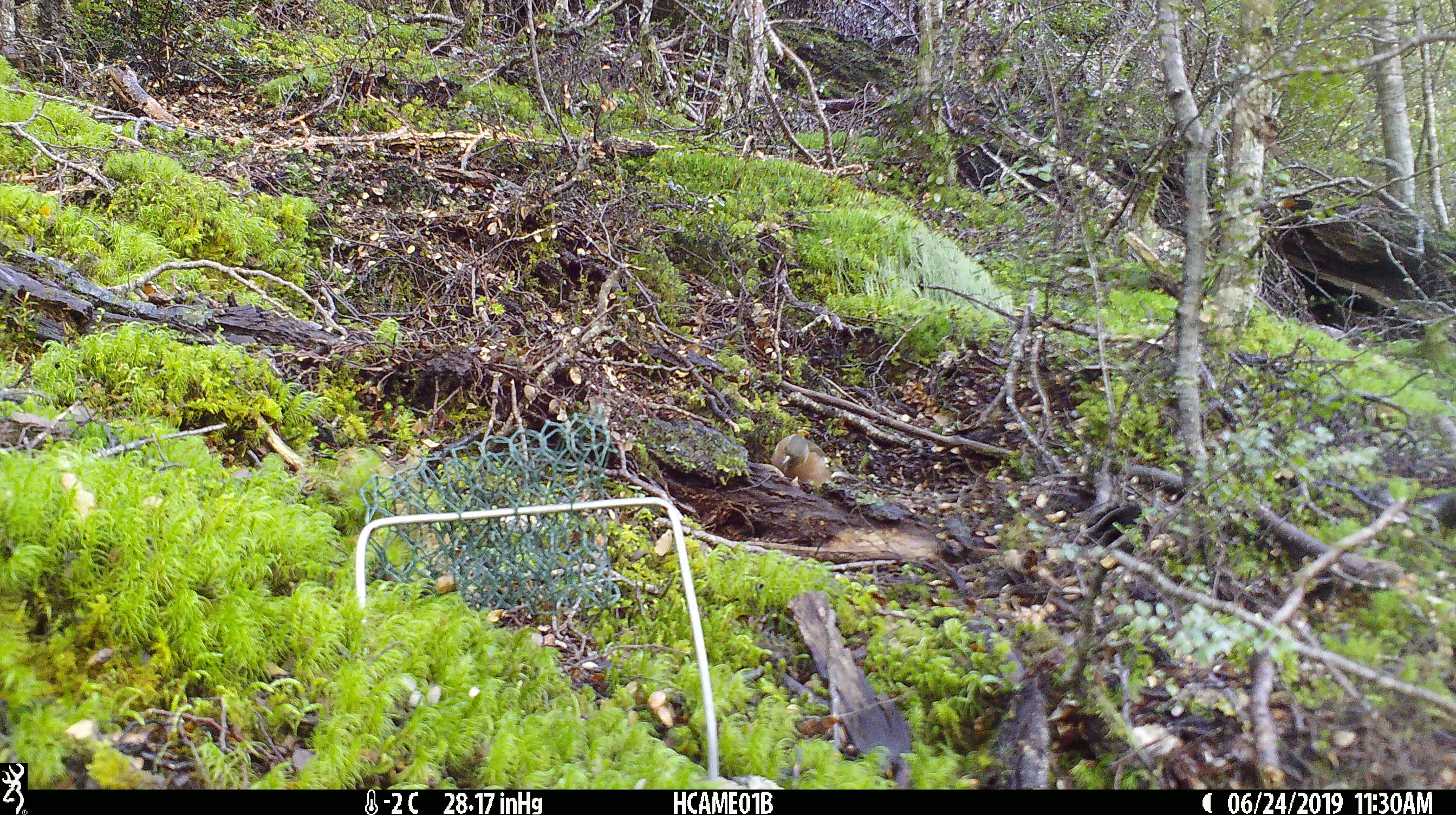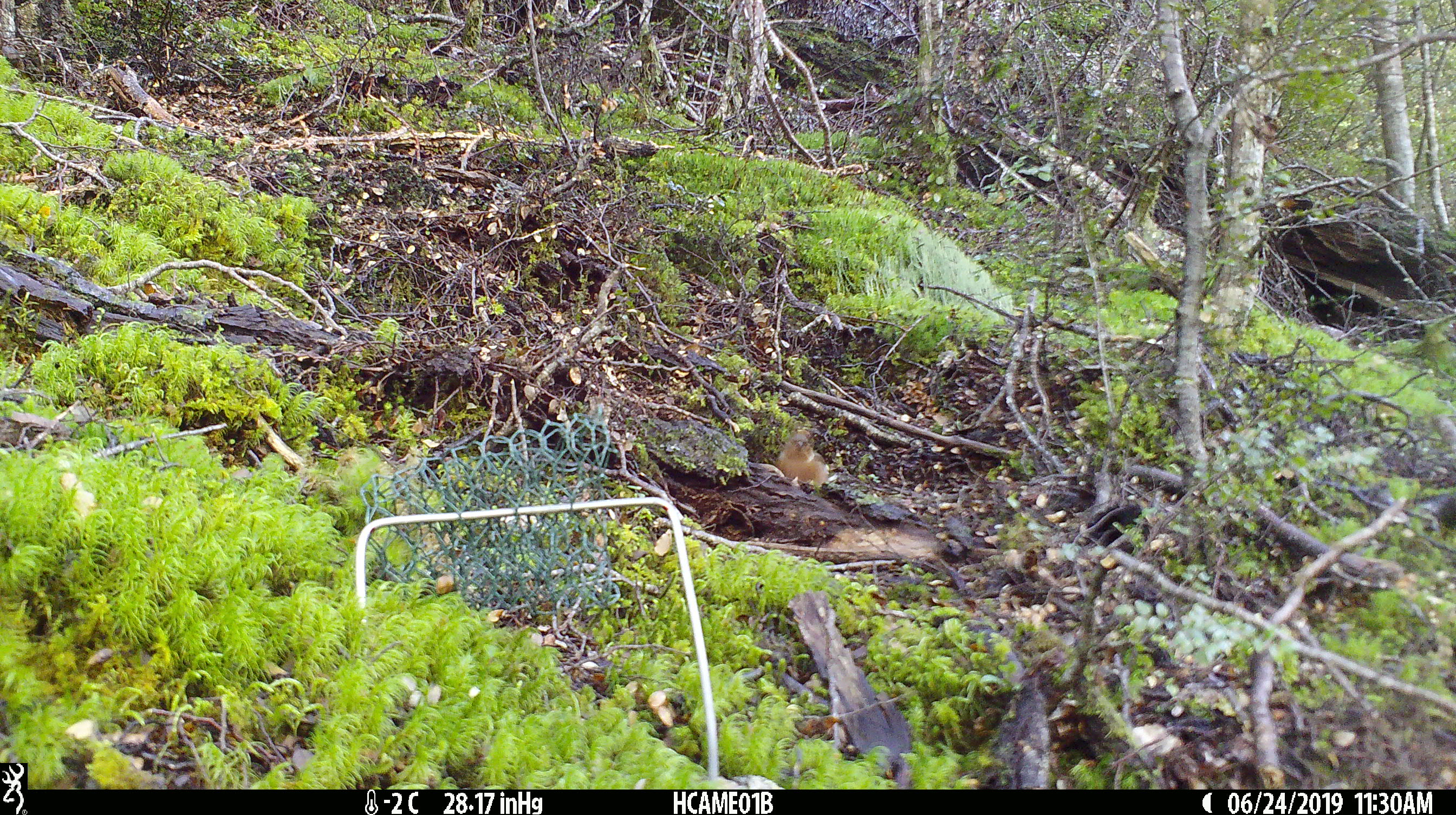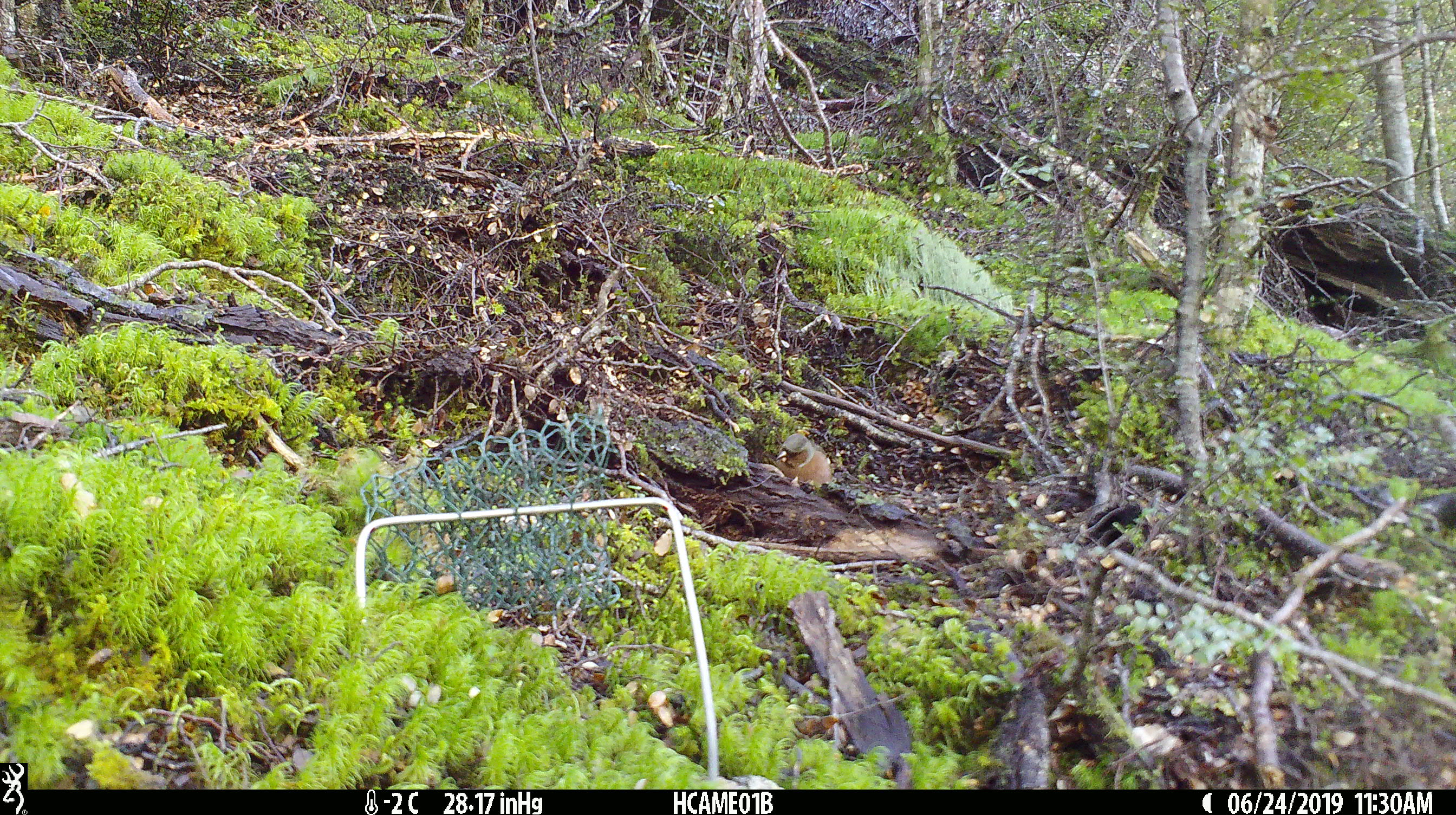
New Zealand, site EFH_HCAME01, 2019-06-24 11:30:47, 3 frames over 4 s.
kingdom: Animalia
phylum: Chordata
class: Aves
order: Passeriformes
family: Fringillidae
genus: Fringilla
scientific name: Fringilla coelebs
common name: common chaffinch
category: chaffinch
Chaffinch (common chaffinch) (Fringilla coelebs).